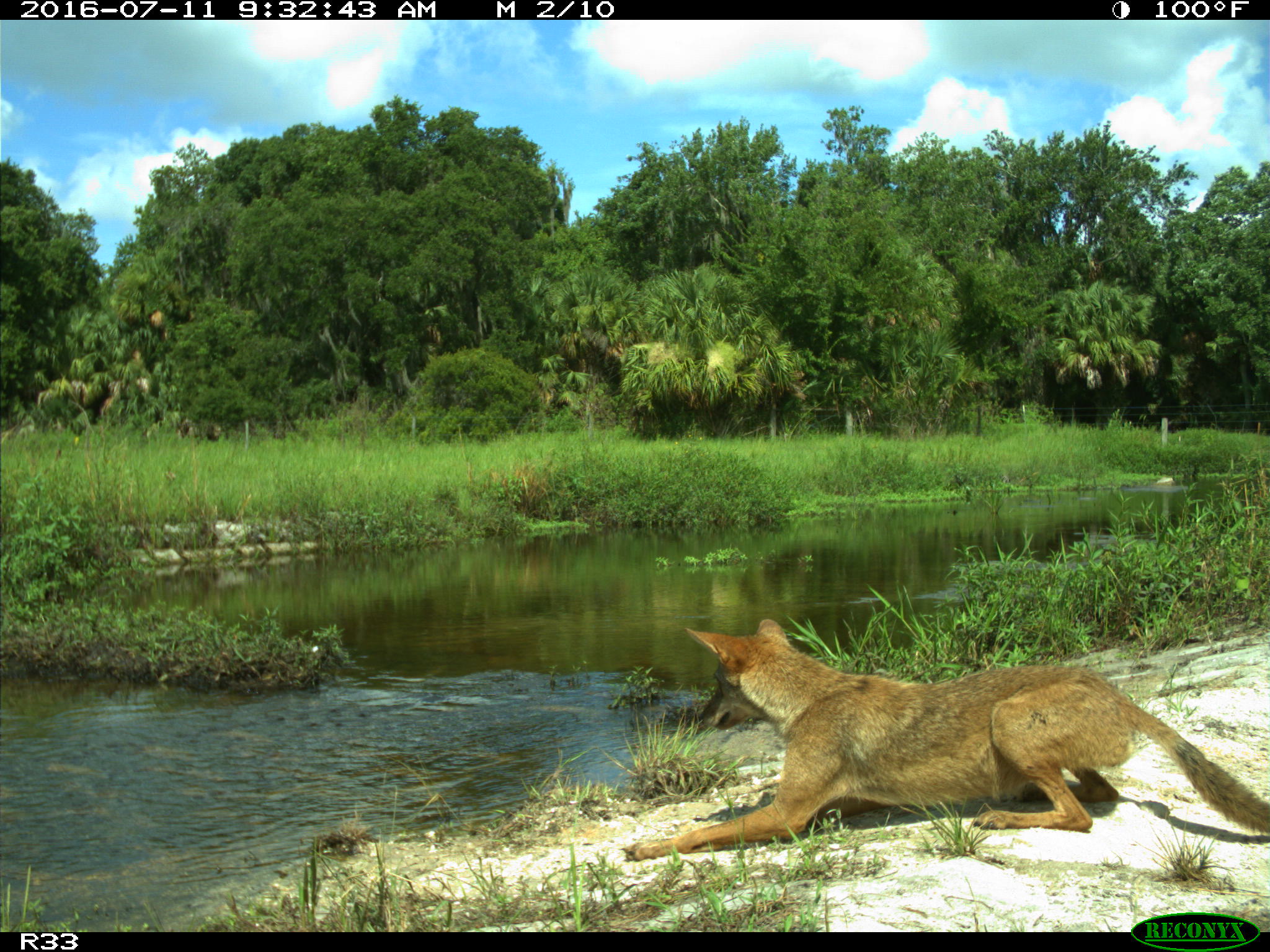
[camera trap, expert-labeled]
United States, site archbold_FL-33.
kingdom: Animalia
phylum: Chordata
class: Mammalia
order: Carnivora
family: Canidae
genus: Canis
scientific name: Canis latrans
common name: coyote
Canis latrans (coyote).